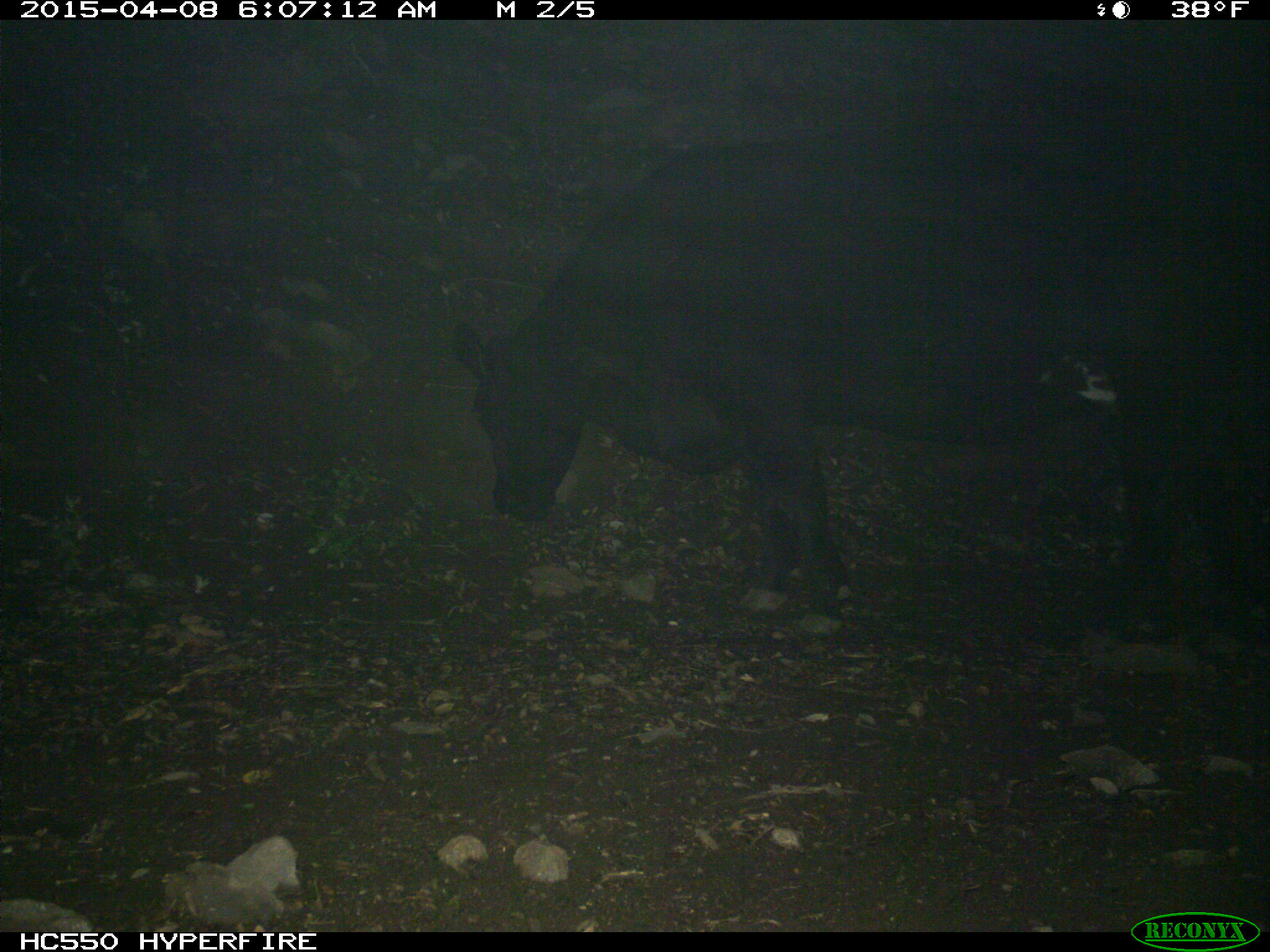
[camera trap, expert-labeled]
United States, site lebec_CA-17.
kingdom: Animalia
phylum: Chordata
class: Mammalia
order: Artiodactyla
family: Bovidae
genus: Bos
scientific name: Bos taurus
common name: domestic cow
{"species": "Bos taurus (domestic cow)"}